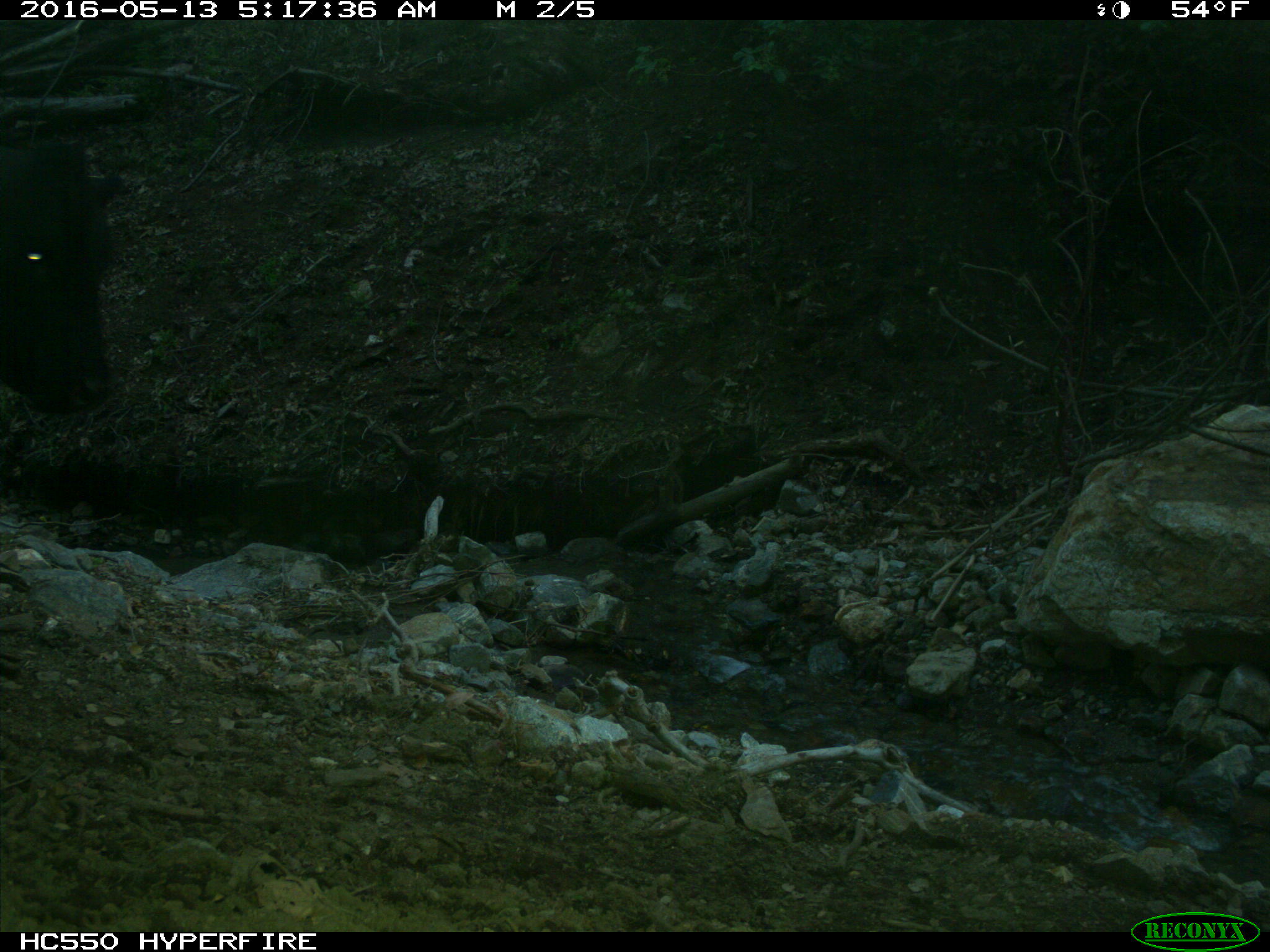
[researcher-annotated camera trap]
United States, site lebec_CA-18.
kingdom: Animalia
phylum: Chordata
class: Mammalia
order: Artiodactyla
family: Bovidae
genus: Bos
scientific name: Bos taurus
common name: domestic cow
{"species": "Bos taurus (domestic cow)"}